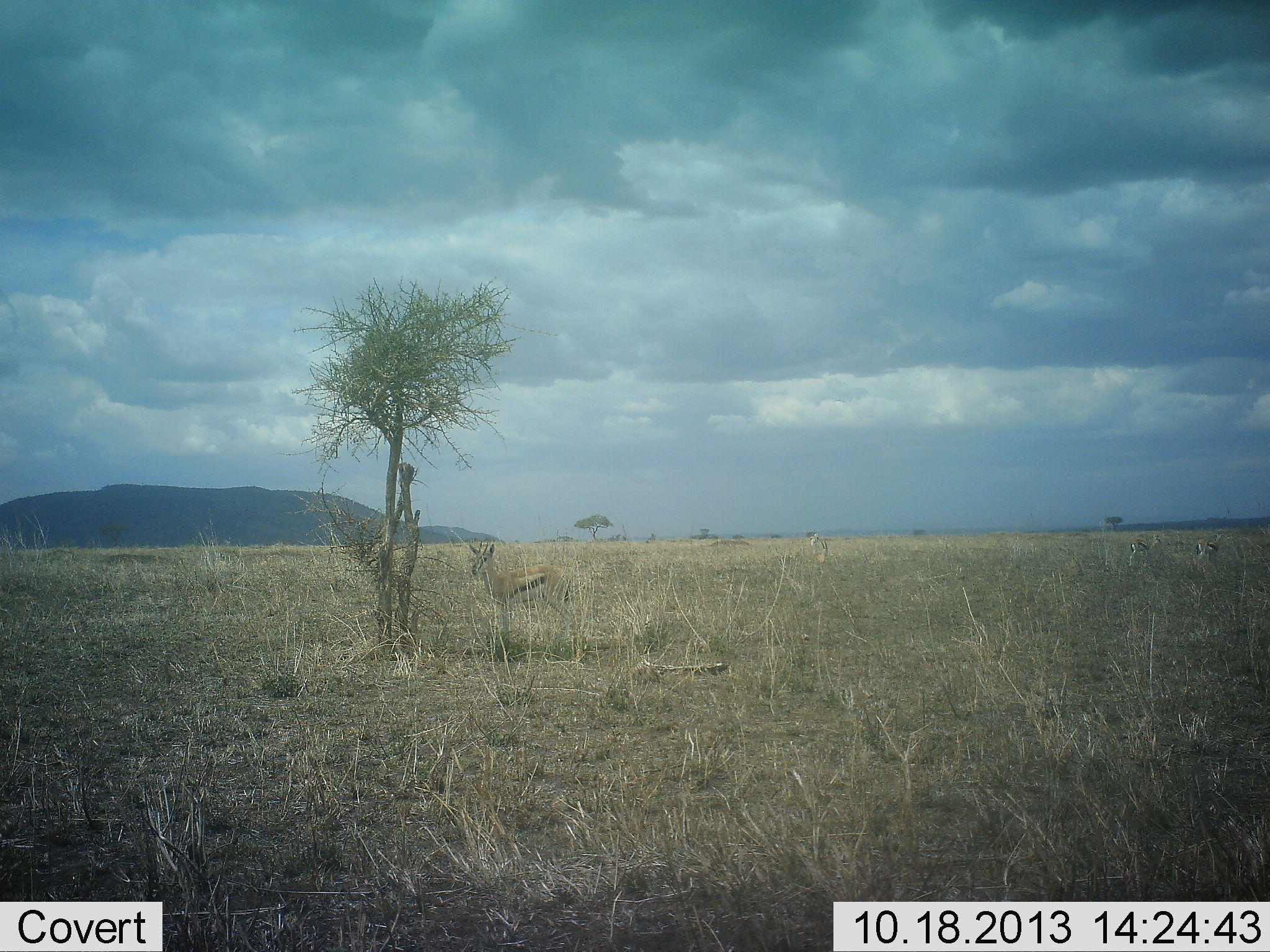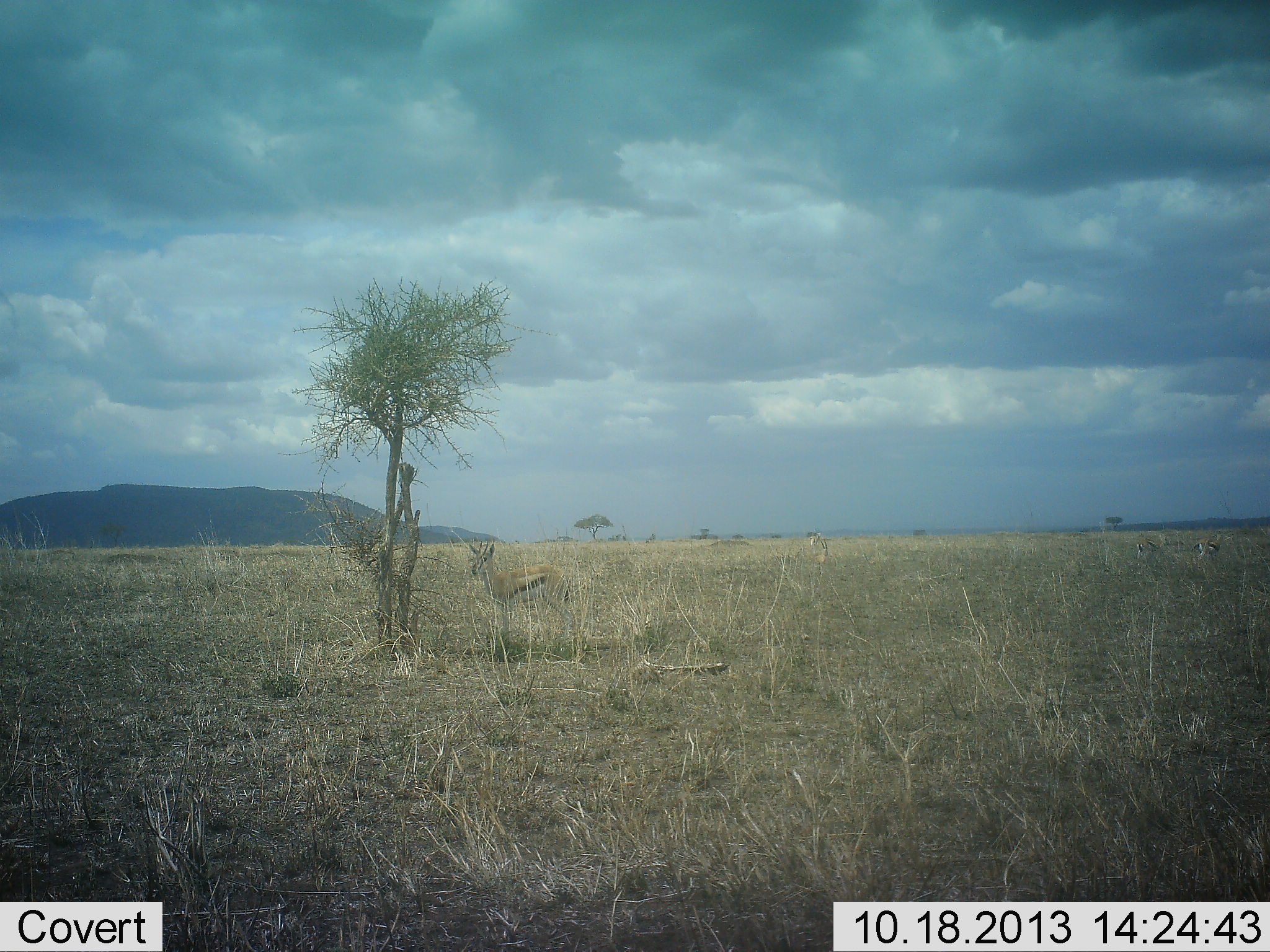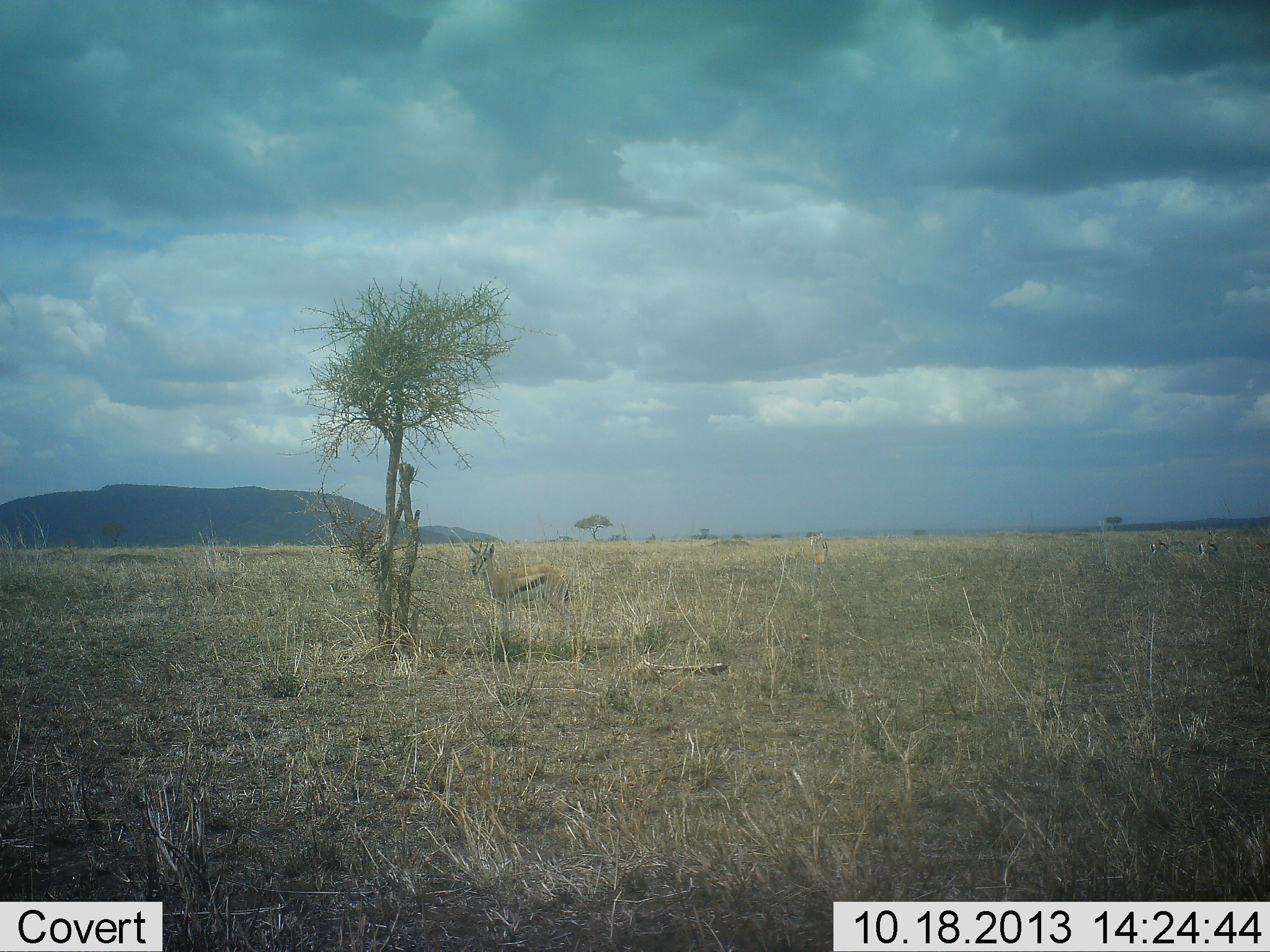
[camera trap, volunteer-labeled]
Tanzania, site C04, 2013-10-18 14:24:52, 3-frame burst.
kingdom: Animalia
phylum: Chordata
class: Mammalia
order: Artiodactyla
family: Bovidae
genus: Eudorcas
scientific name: Eudorcas thomsonii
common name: thomson's gazelle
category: gazellethomsons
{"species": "gazellethomsons (thomson's gazelle) (Eudorcas thomsonii)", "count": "1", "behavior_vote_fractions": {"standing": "100%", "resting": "0%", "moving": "10%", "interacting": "0%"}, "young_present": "0%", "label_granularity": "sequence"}